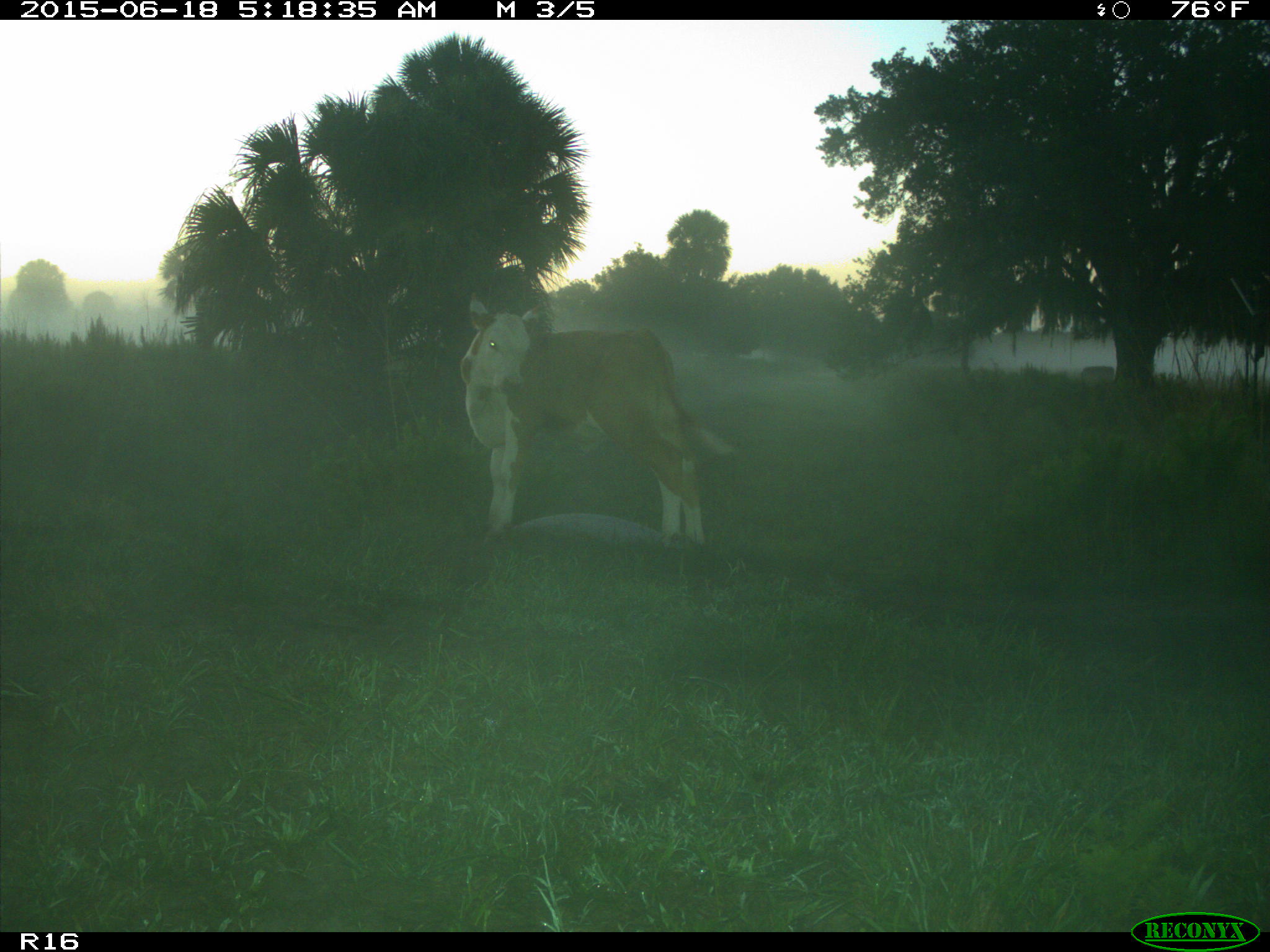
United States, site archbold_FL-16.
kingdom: Animalia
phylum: Chordata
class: Mammalia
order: Artiodactyla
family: Bovidae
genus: Bos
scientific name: Bos taurus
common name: domestic cow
Bos taurus (domestic cow).